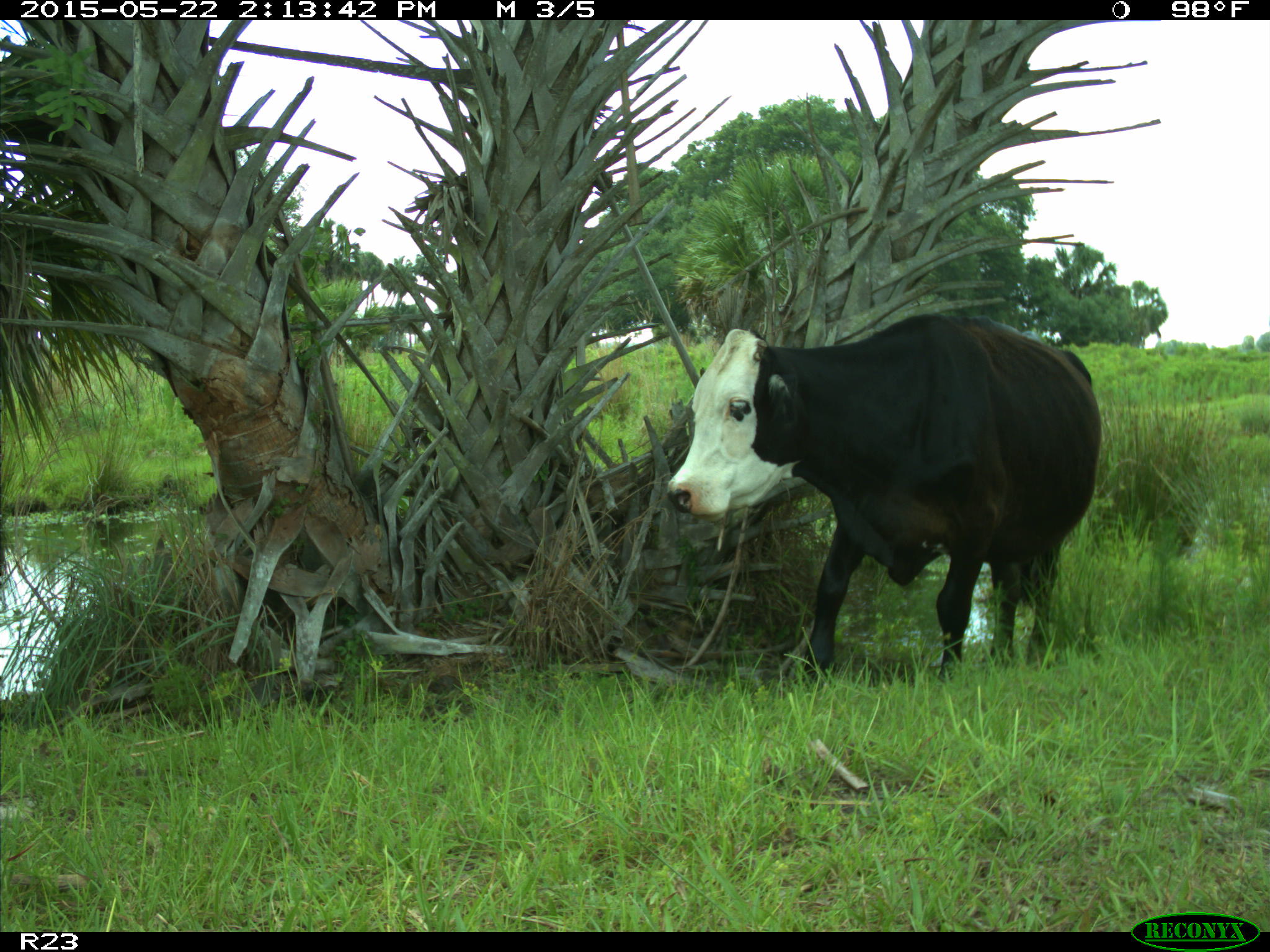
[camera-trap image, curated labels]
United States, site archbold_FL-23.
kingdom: Animalia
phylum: Chordata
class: Mammalia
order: Artiodactyla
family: Bovidae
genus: Bos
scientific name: Bos taurus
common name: domestic cow